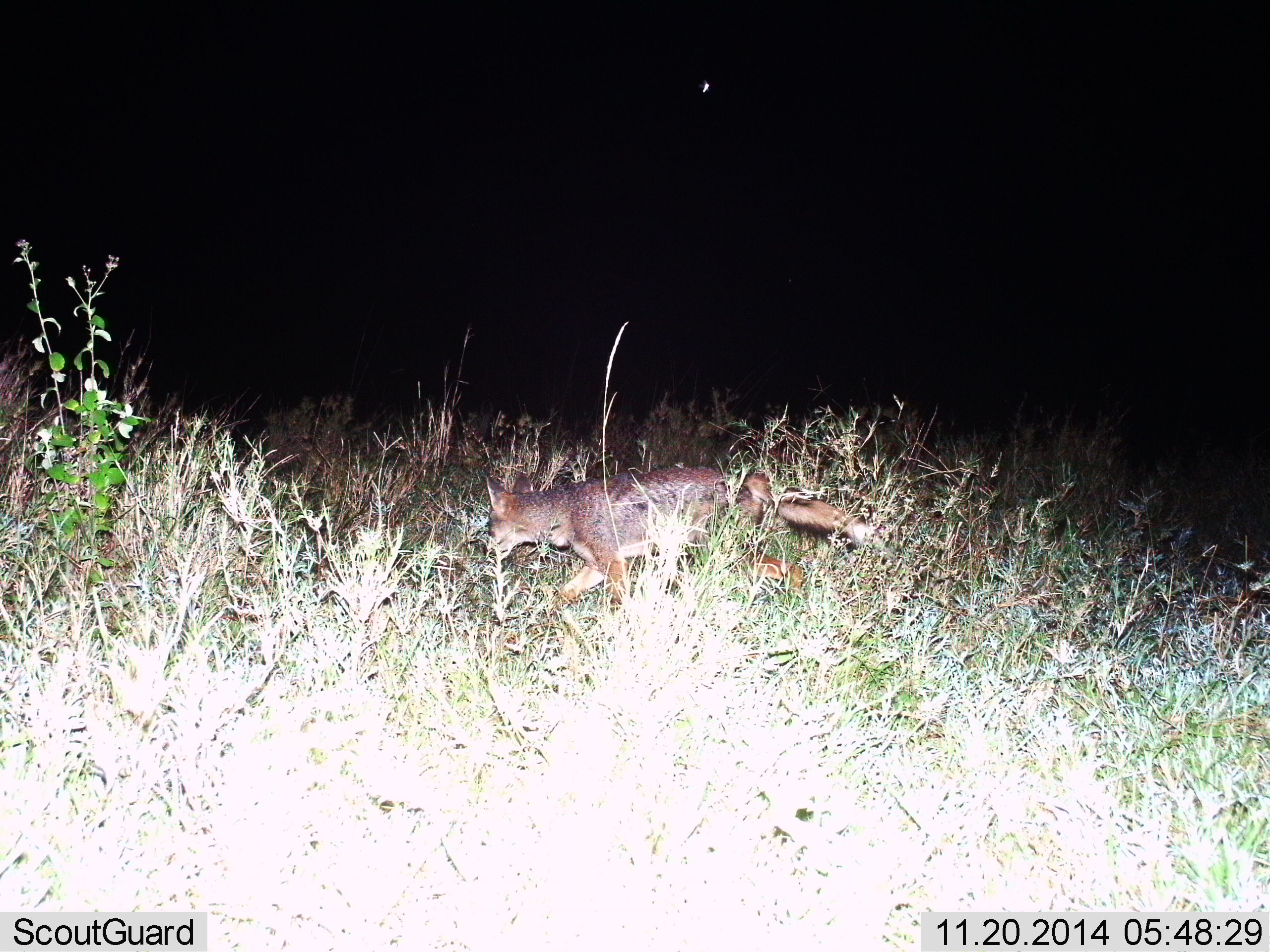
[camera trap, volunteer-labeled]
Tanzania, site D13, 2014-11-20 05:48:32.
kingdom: Animalia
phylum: Chordata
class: Mammalia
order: Carnivora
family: Canidae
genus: Lupulella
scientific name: Lupulella mesomelas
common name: black-backed jackal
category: jackal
Jackal (black-backed jackal) (Lupulella mesomelas), count 1. Behavior (volunteer vote fractions): standing 0%, resting 0%, moving 100%, interacting 0%. Young present (vote fraction): 0%. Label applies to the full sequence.